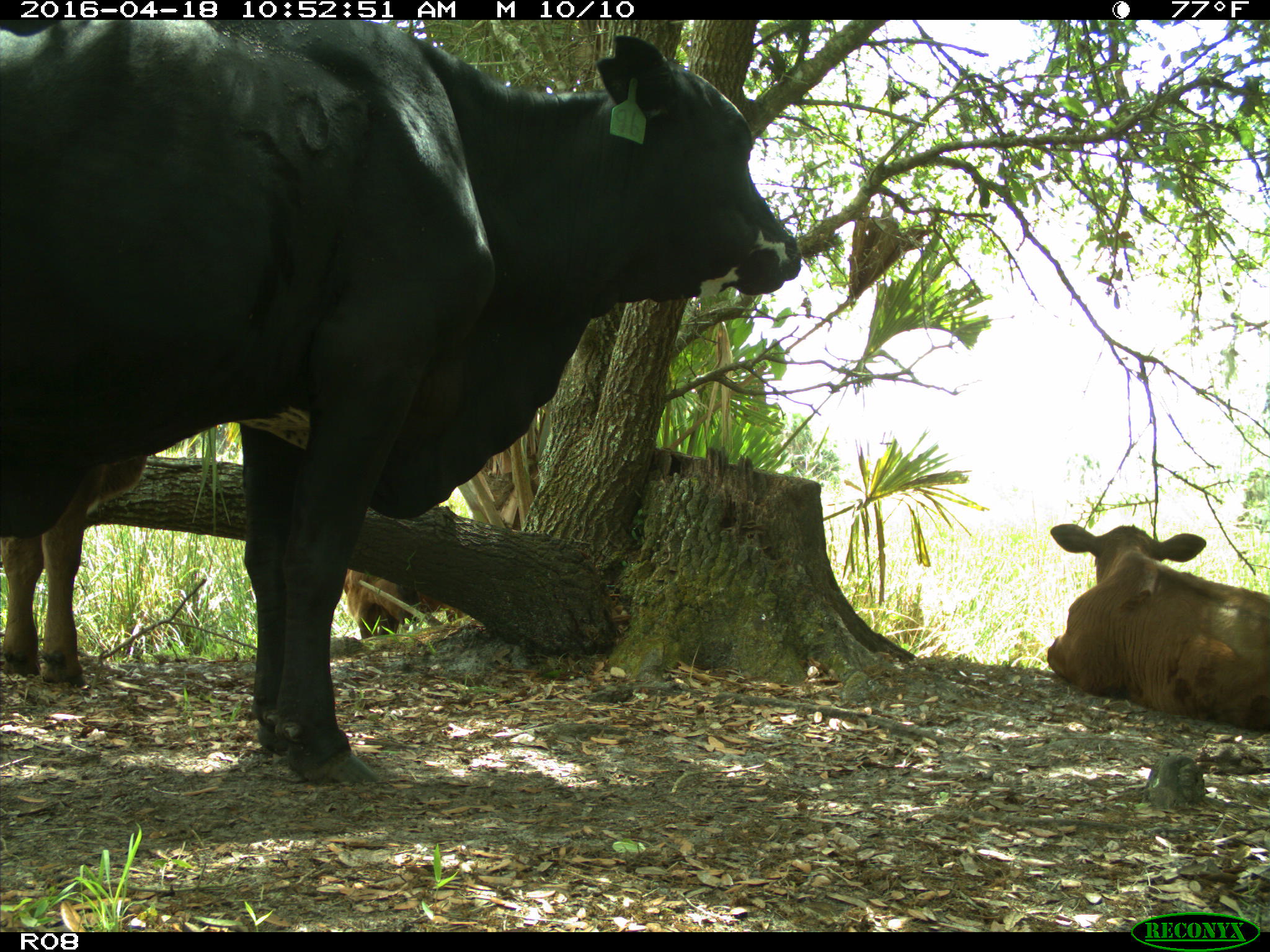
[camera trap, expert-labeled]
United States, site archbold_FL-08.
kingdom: Animalia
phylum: Chordata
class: Mammalia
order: Artiodactyla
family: Bovidae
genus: Bos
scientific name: Bos taurus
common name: domestic cow